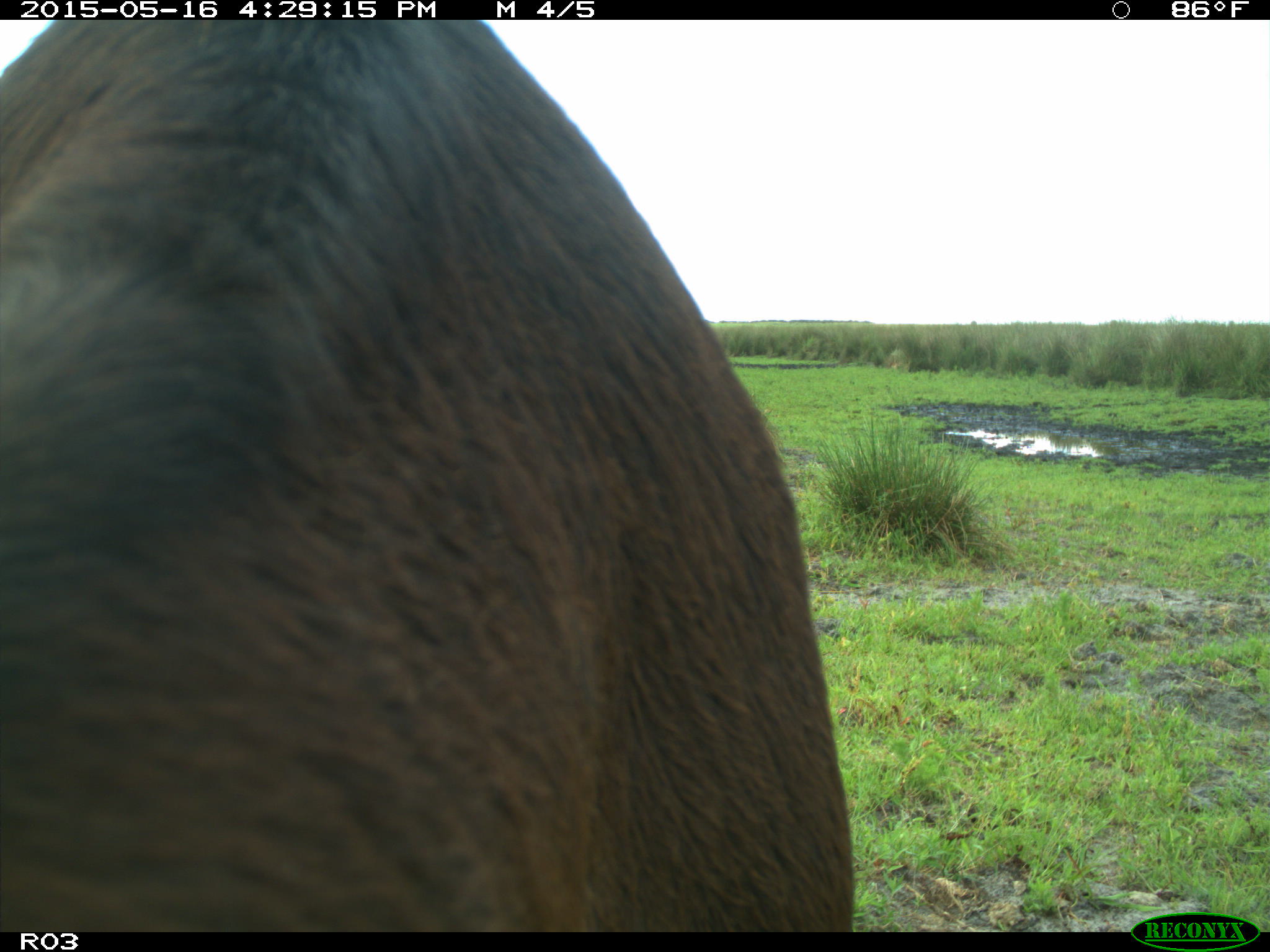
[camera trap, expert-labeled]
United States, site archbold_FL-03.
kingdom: Animalia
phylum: Chordata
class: Mammalia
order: Artiodactyla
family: Bovidae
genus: Bos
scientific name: Bos taurus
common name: domestic cow